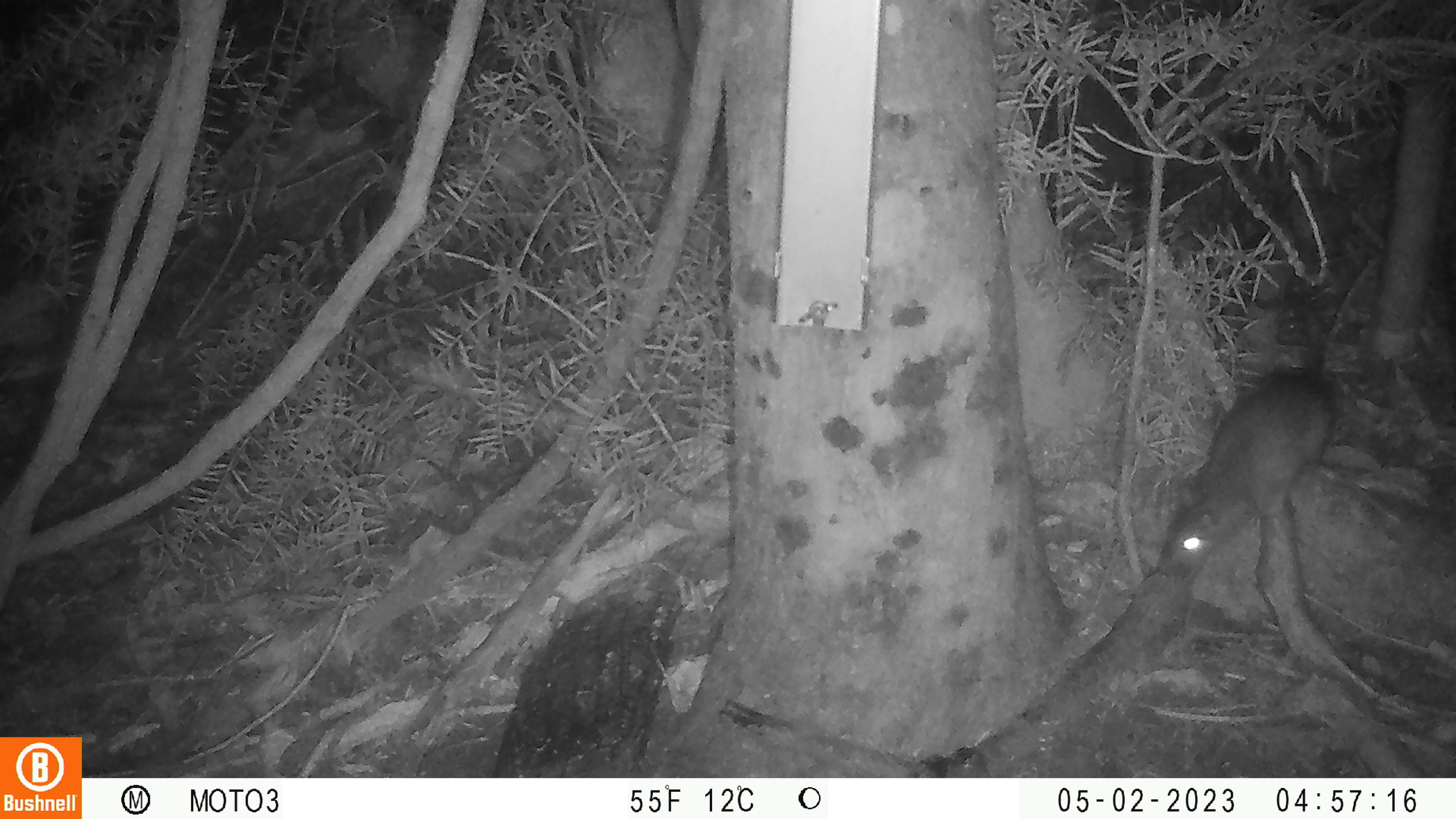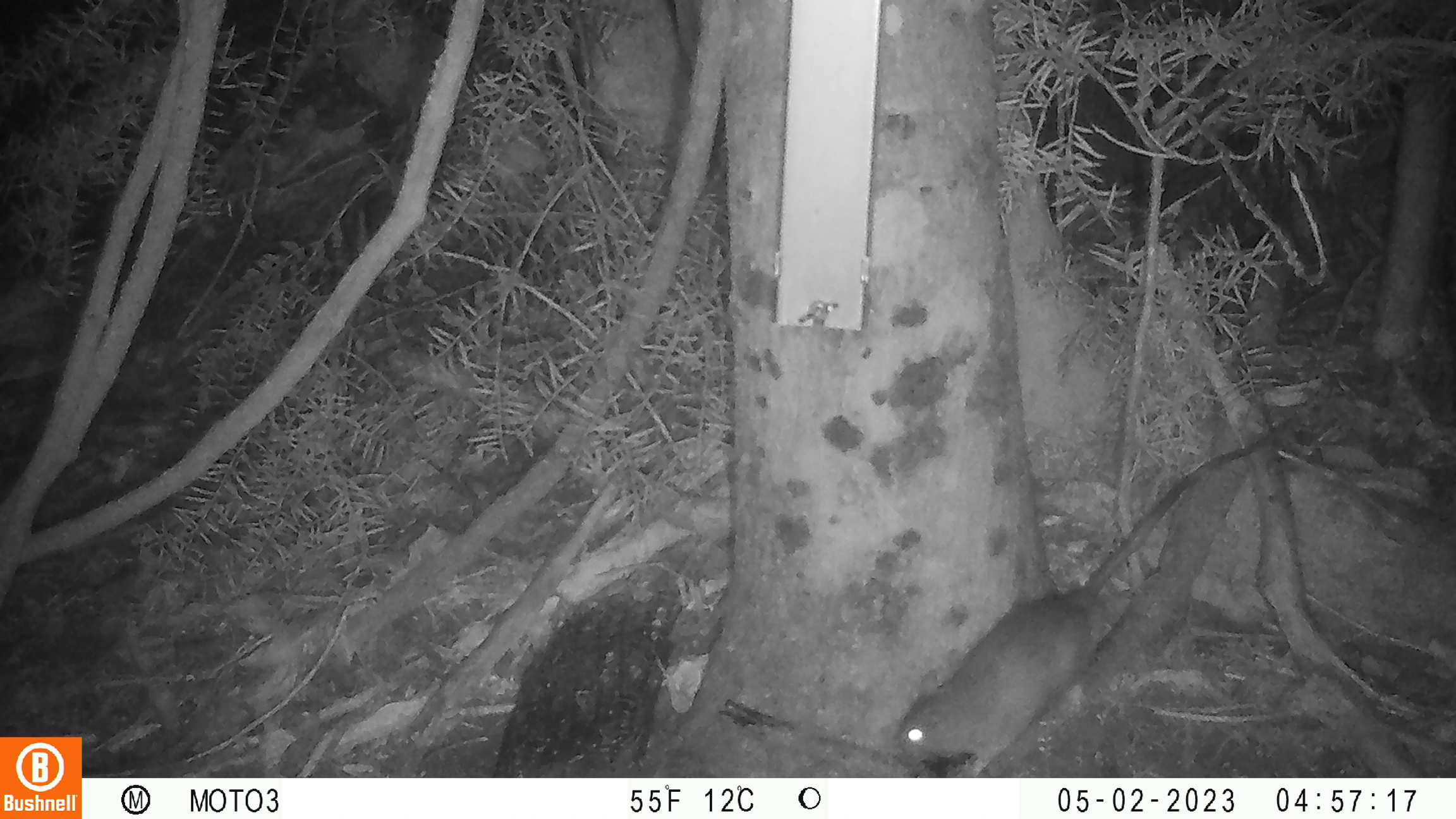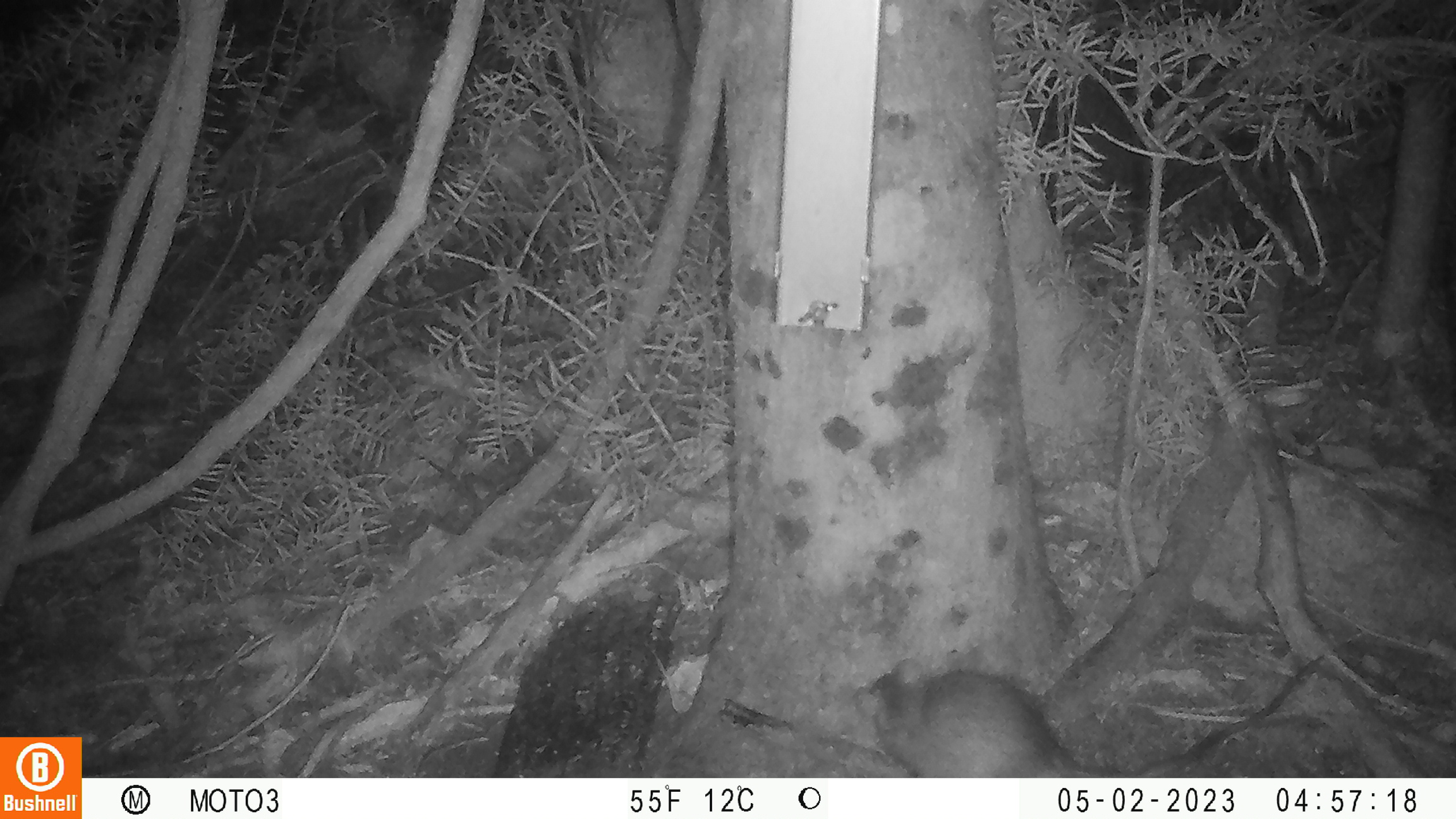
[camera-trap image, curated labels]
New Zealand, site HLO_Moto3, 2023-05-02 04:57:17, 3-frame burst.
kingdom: Animalia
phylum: Chordata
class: Mammalia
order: Rodentia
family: Muridae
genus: Rattus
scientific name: Rattus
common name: rat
Rat (Rattus).